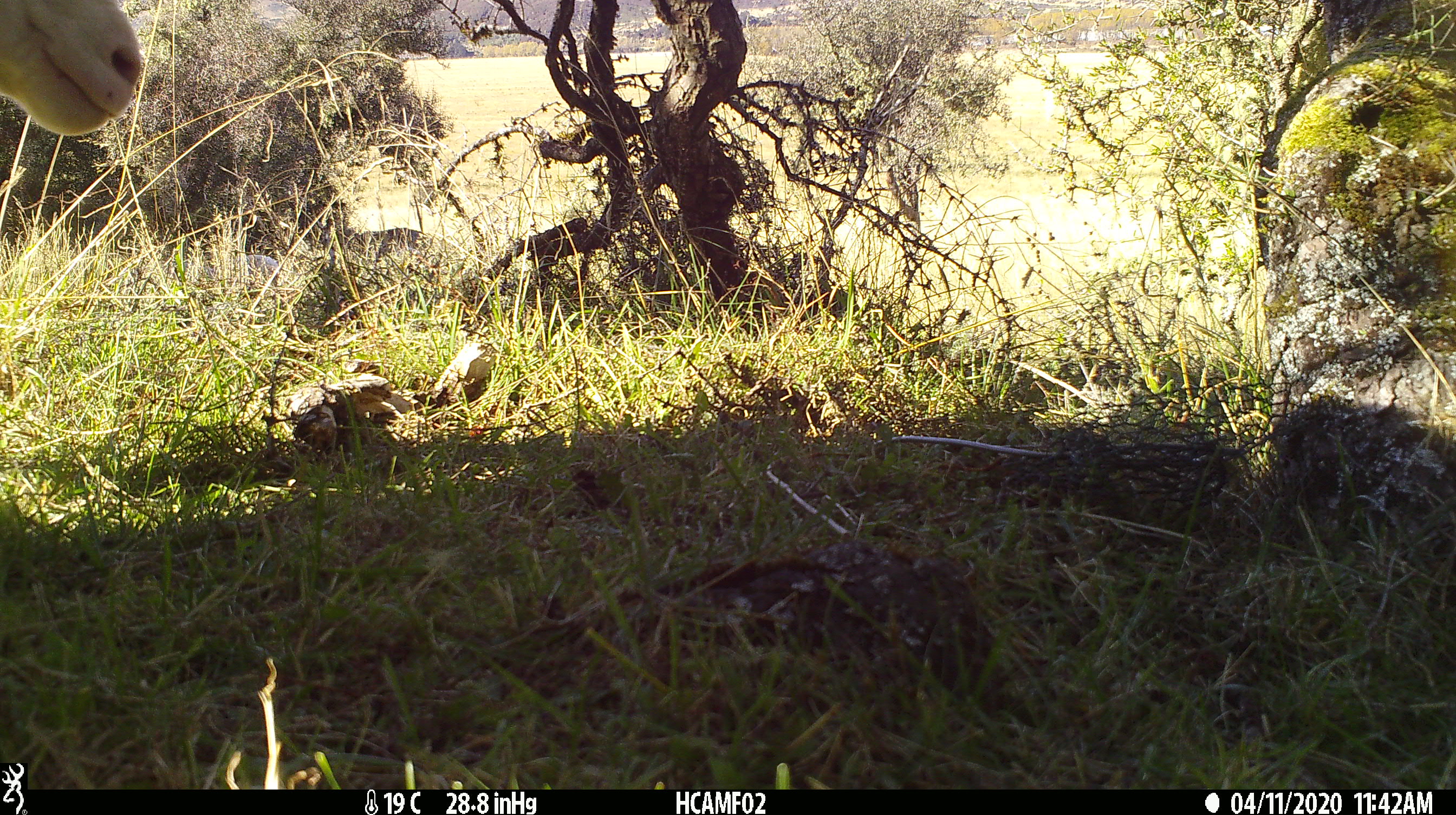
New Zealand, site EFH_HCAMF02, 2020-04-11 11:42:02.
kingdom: Animalia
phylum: Chordata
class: Mammalia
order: Artiodactyla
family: Bovidae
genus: Ovis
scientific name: Ovis aries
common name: domestic sheep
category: sheep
Sheep (domestic sheep) (Ovis aries).